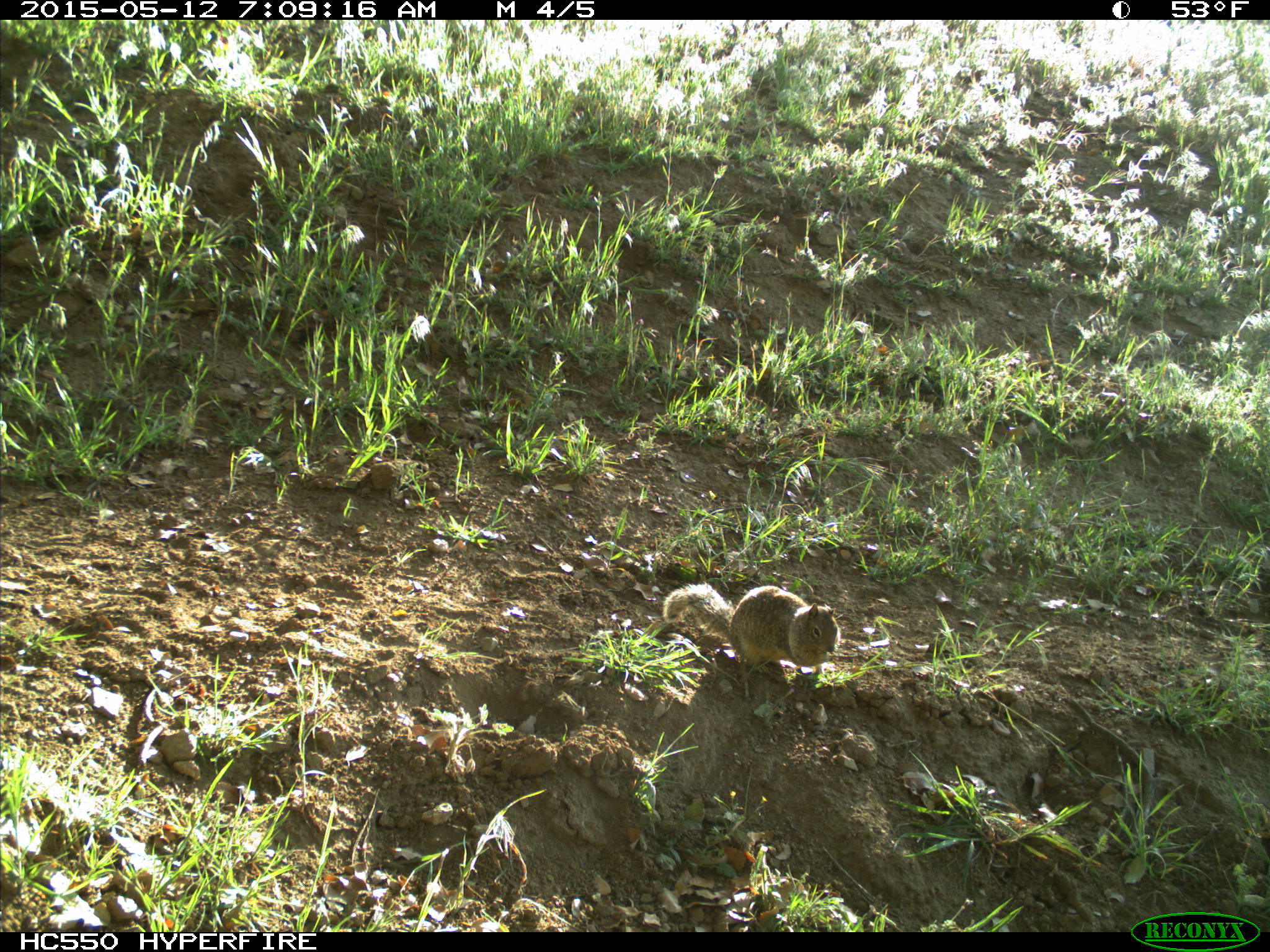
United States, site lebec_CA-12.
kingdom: Animalia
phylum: Chordata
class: Mammalia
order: Rodentia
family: Sciuridae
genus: Otospermophilus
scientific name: Otospermophilus beecheyi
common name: california ground squirrel